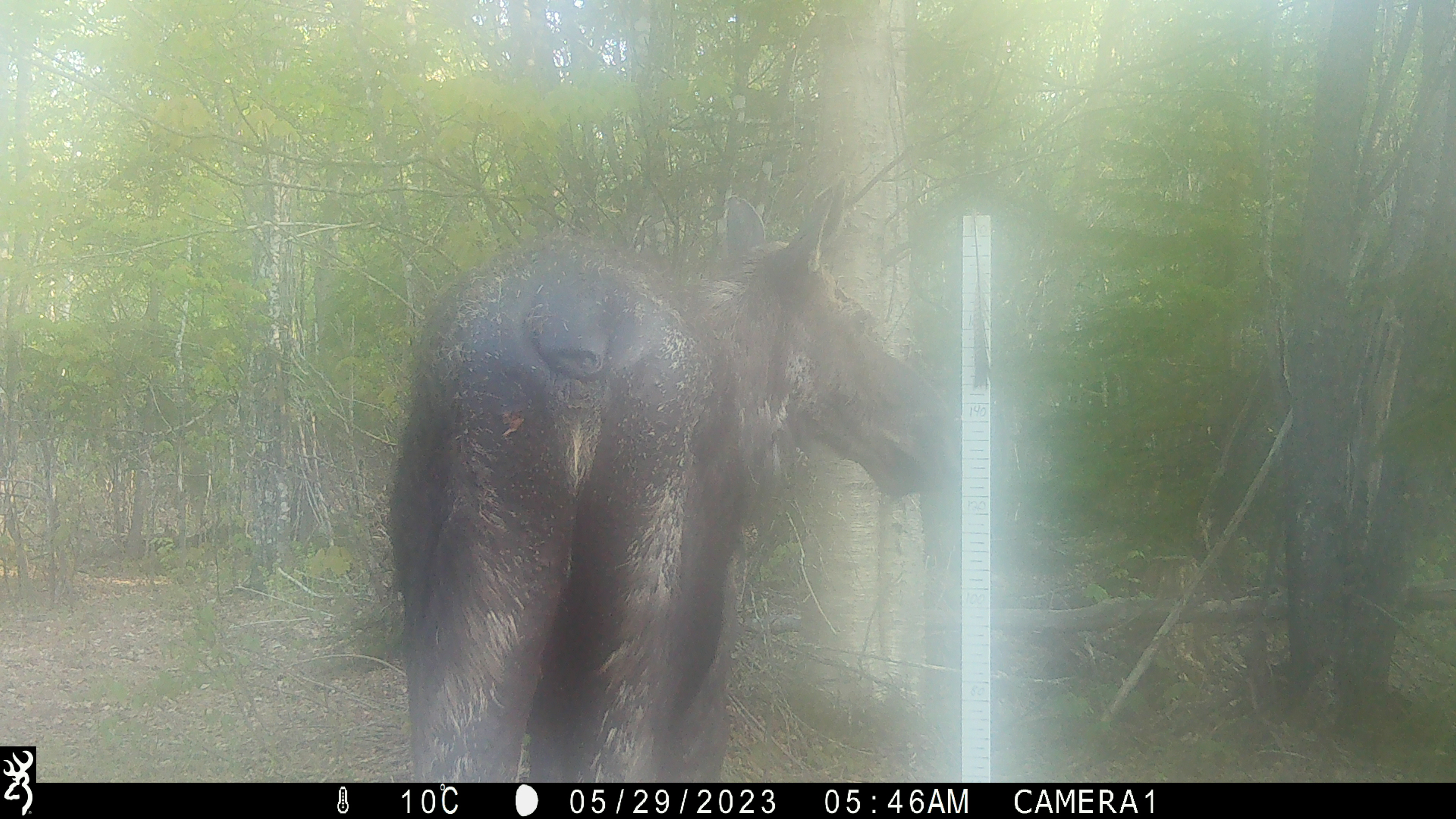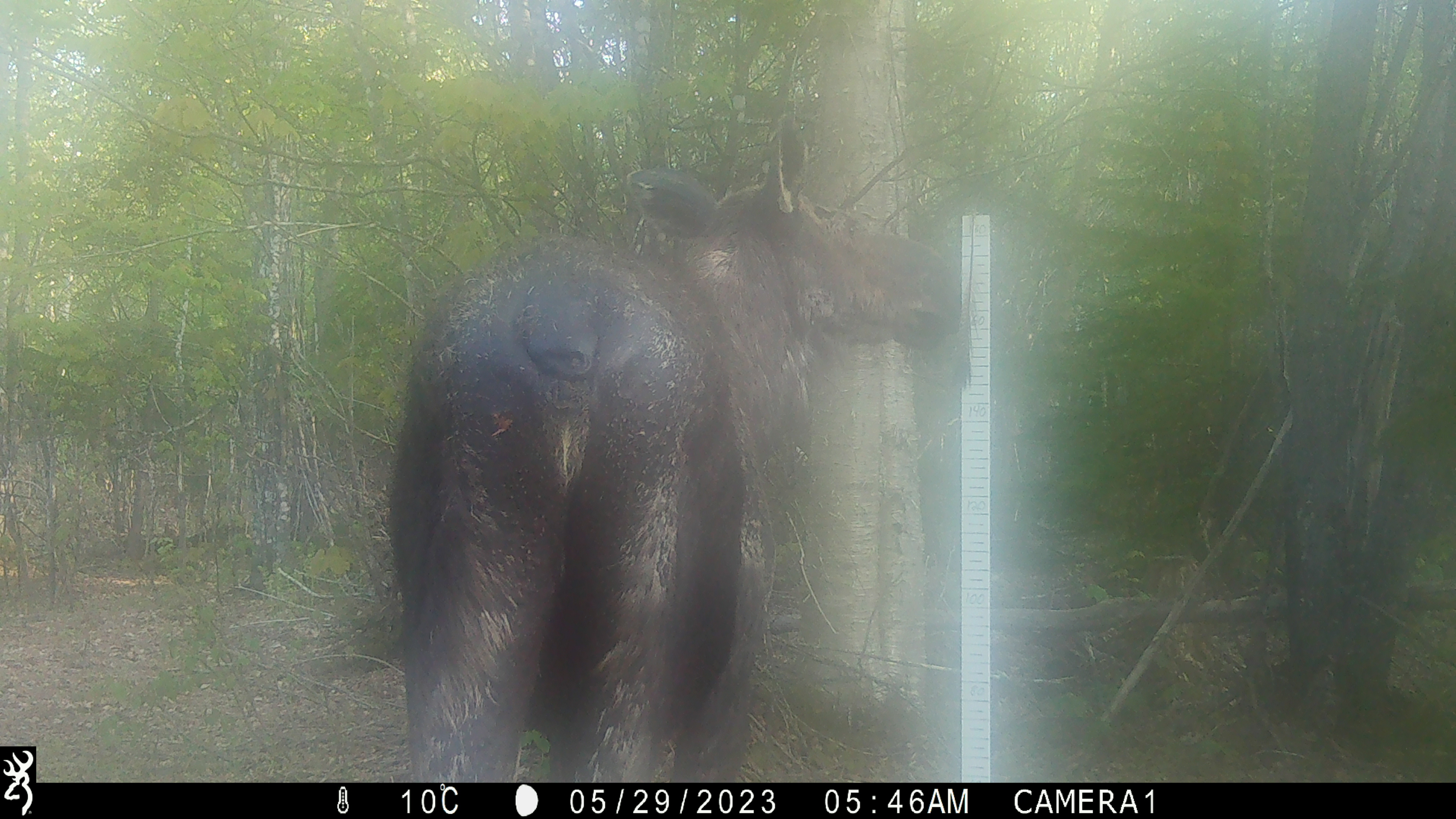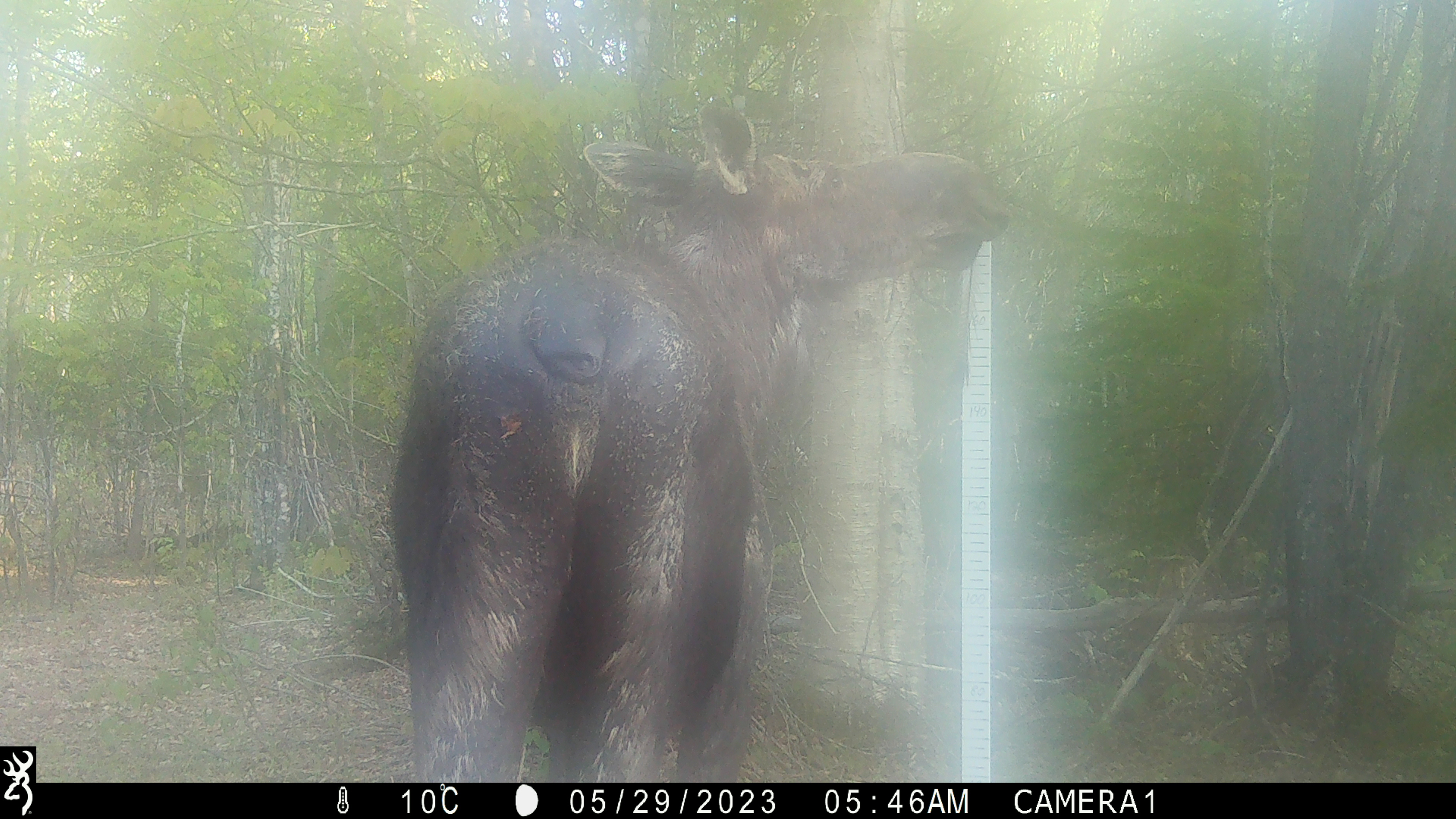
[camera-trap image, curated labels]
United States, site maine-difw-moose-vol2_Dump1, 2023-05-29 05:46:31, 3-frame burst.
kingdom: Animalia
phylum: Chordata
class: Mammalia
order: Artiodactyla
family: Cervidae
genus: Alces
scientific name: Alces alces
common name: moose